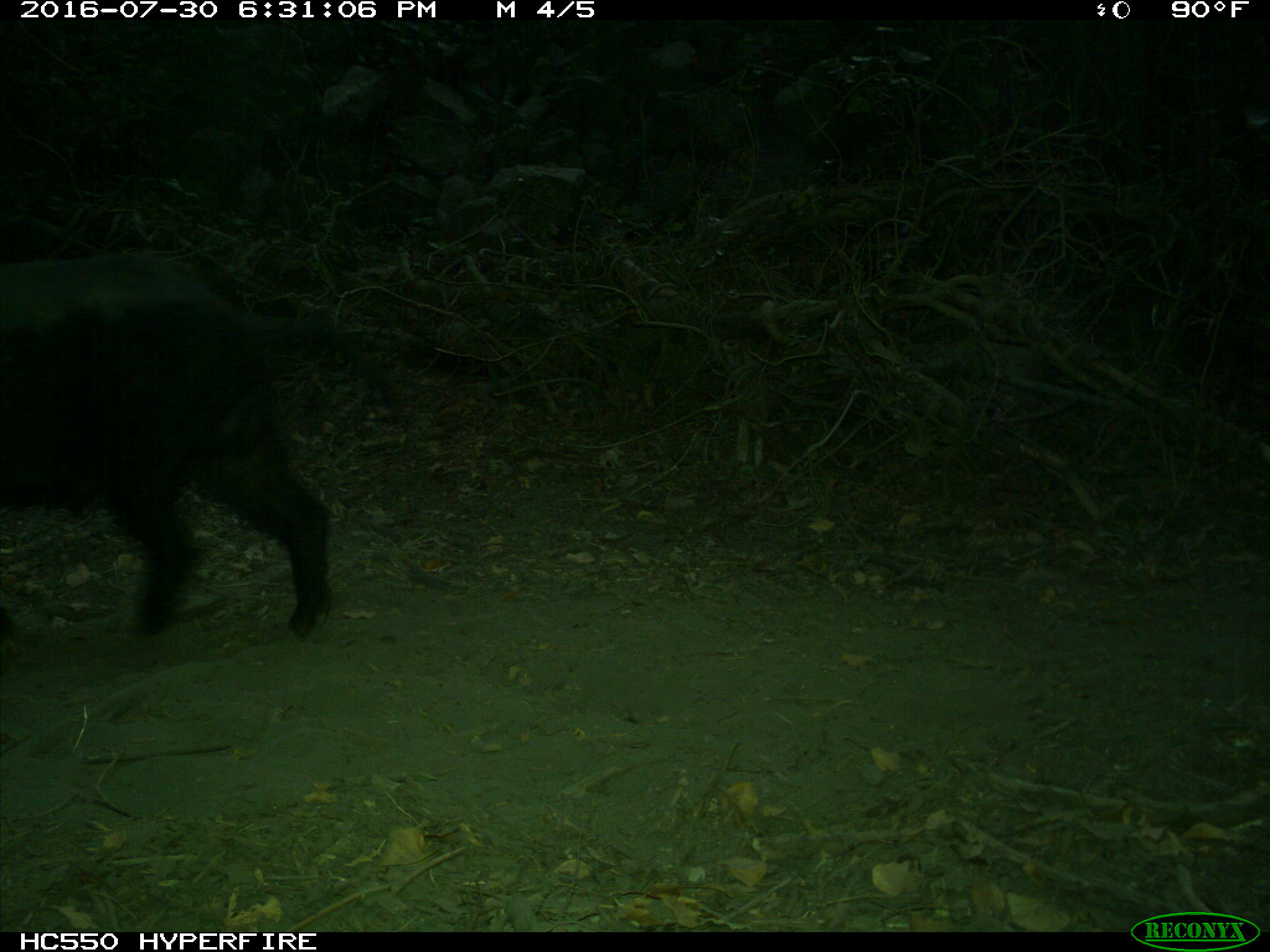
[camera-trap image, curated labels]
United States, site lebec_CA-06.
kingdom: Animalia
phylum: Chordata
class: Mammalia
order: Artiodactyla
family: Suidae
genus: Sus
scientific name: Sus scrofa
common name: wild boar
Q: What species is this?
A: Sus scrofa (wild boar).